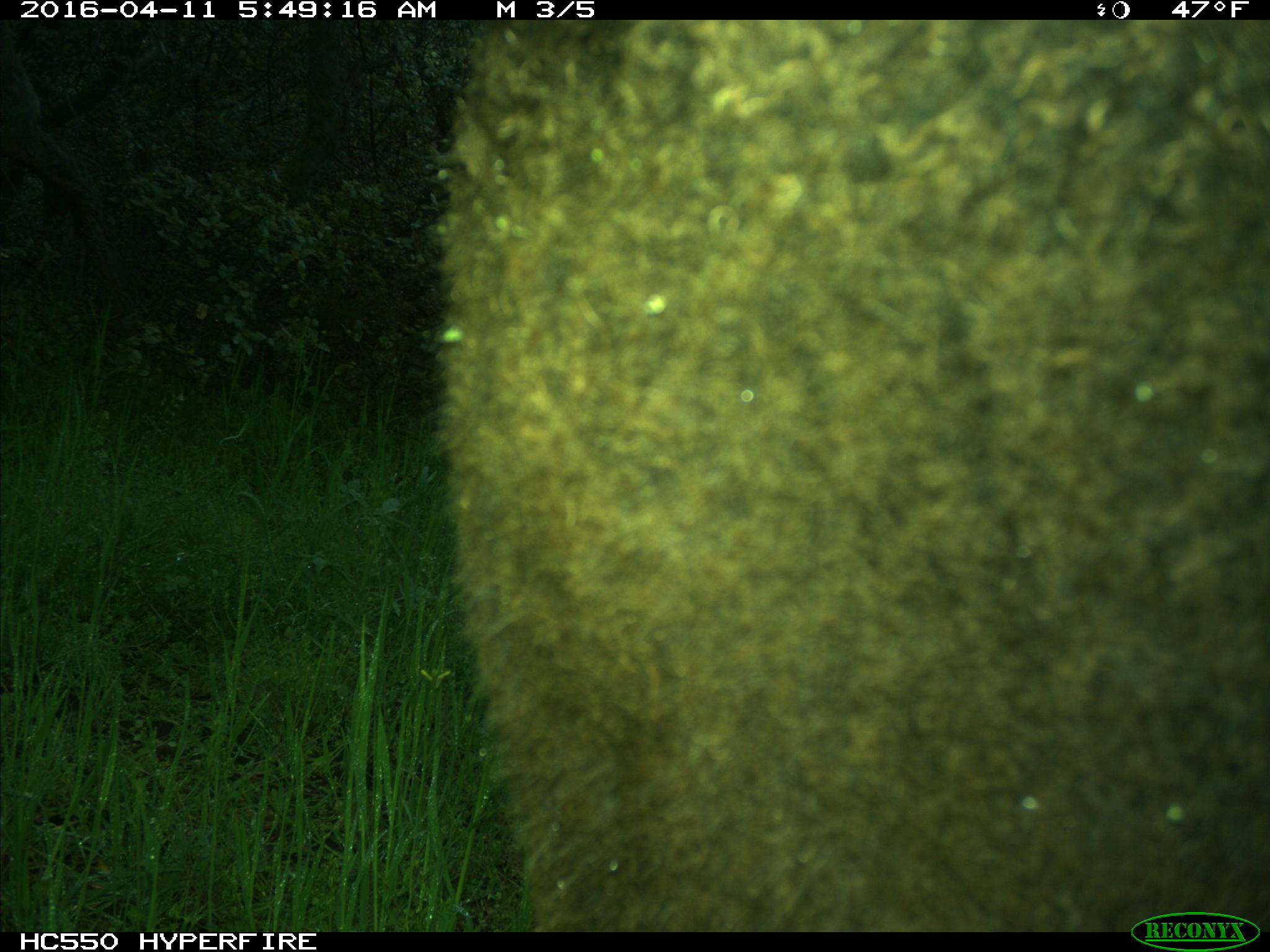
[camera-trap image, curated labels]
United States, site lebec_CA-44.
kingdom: Animalia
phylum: Chordata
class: Mammalia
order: Artiodactyla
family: Bovidae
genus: Bos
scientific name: Bos taurus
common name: domestic cow